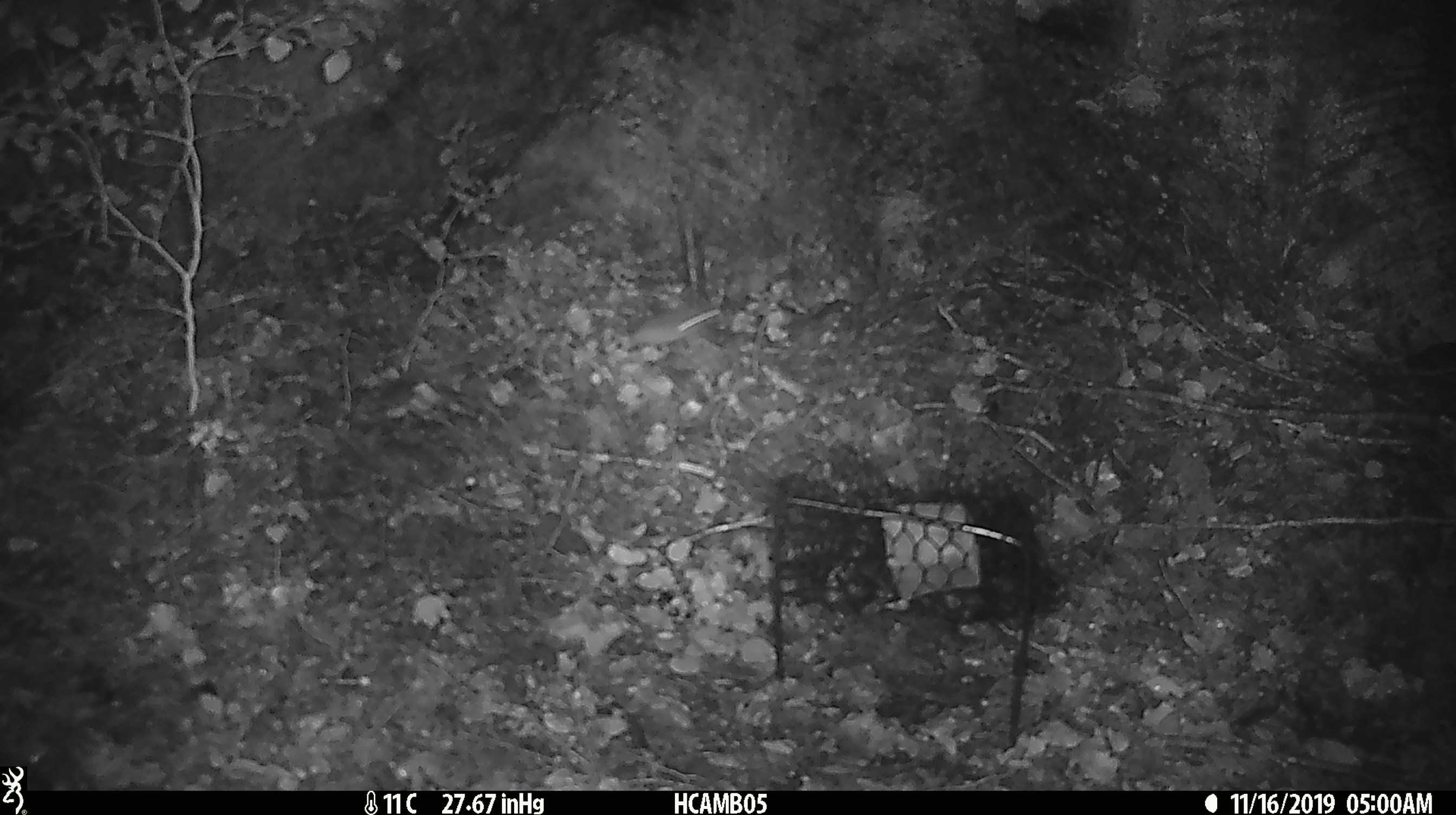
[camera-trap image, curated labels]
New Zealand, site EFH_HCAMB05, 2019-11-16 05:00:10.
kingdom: Animalia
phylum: Chordata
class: Mammalia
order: Rodentia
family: Muridae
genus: Mus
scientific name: Mus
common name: mouse